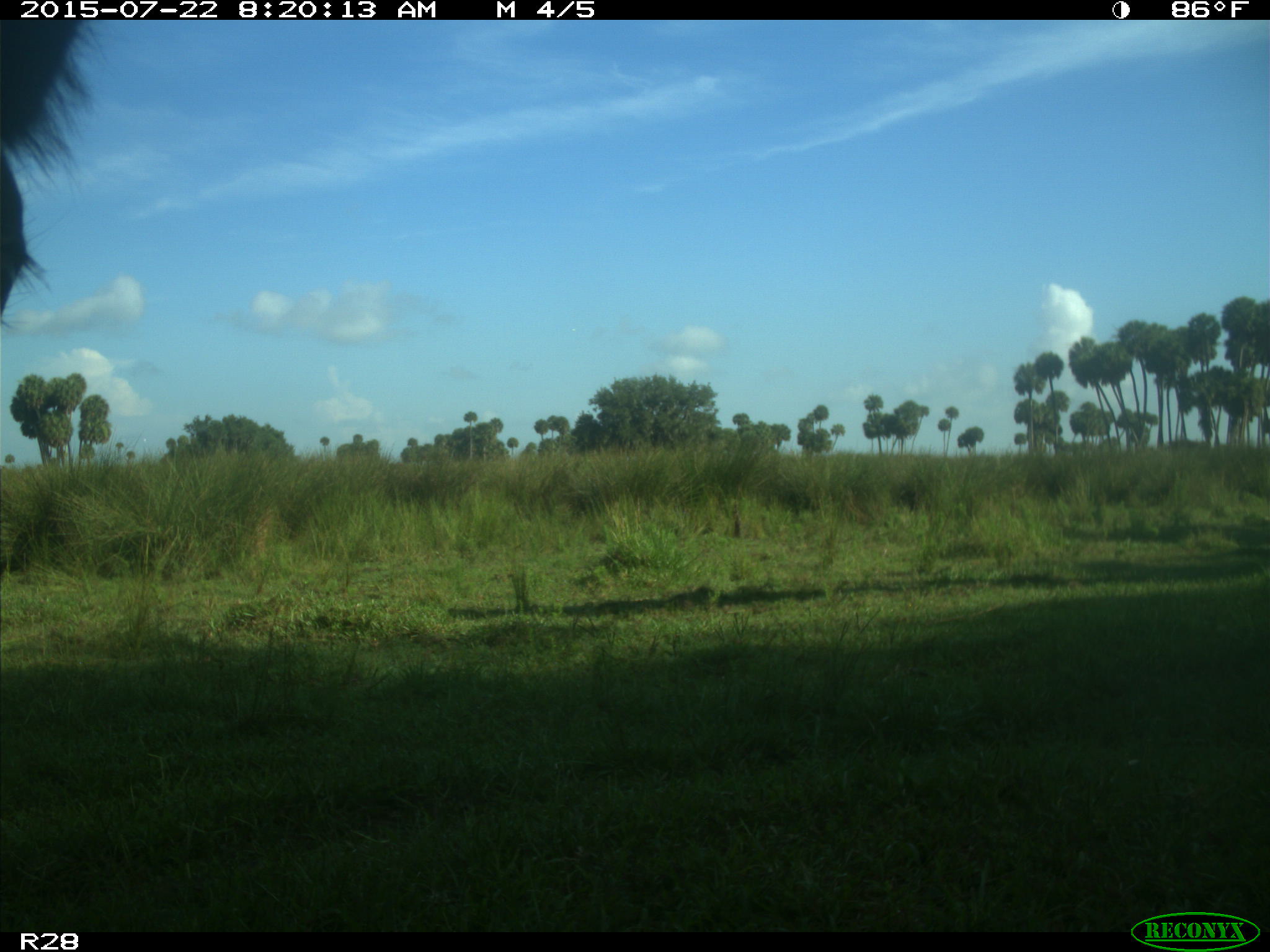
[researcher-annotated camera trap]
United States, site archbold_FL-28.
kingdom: Animalia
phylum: Chordata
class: Mammalia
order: Artiodactyla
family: Bovidae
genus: Bos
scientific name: Bos taurus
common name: domestic cow